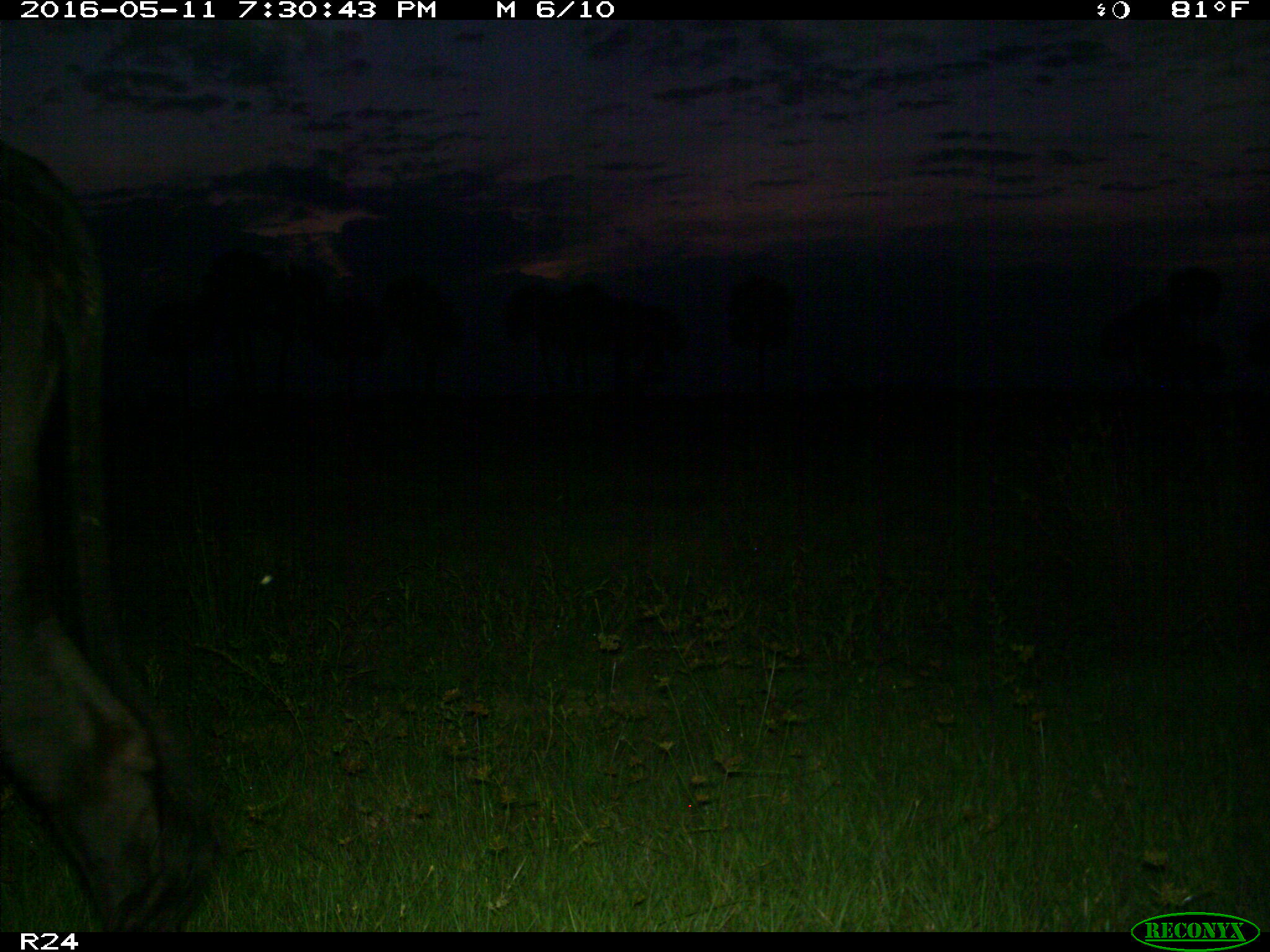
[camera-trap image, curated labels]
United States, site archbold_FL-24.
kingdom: Animalia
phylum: Chordata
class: Mammalia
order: Artiodactyla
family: Bovidae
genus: Bos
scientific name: Bos taurus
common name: domestic cow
Bos taurus (domestic cow).